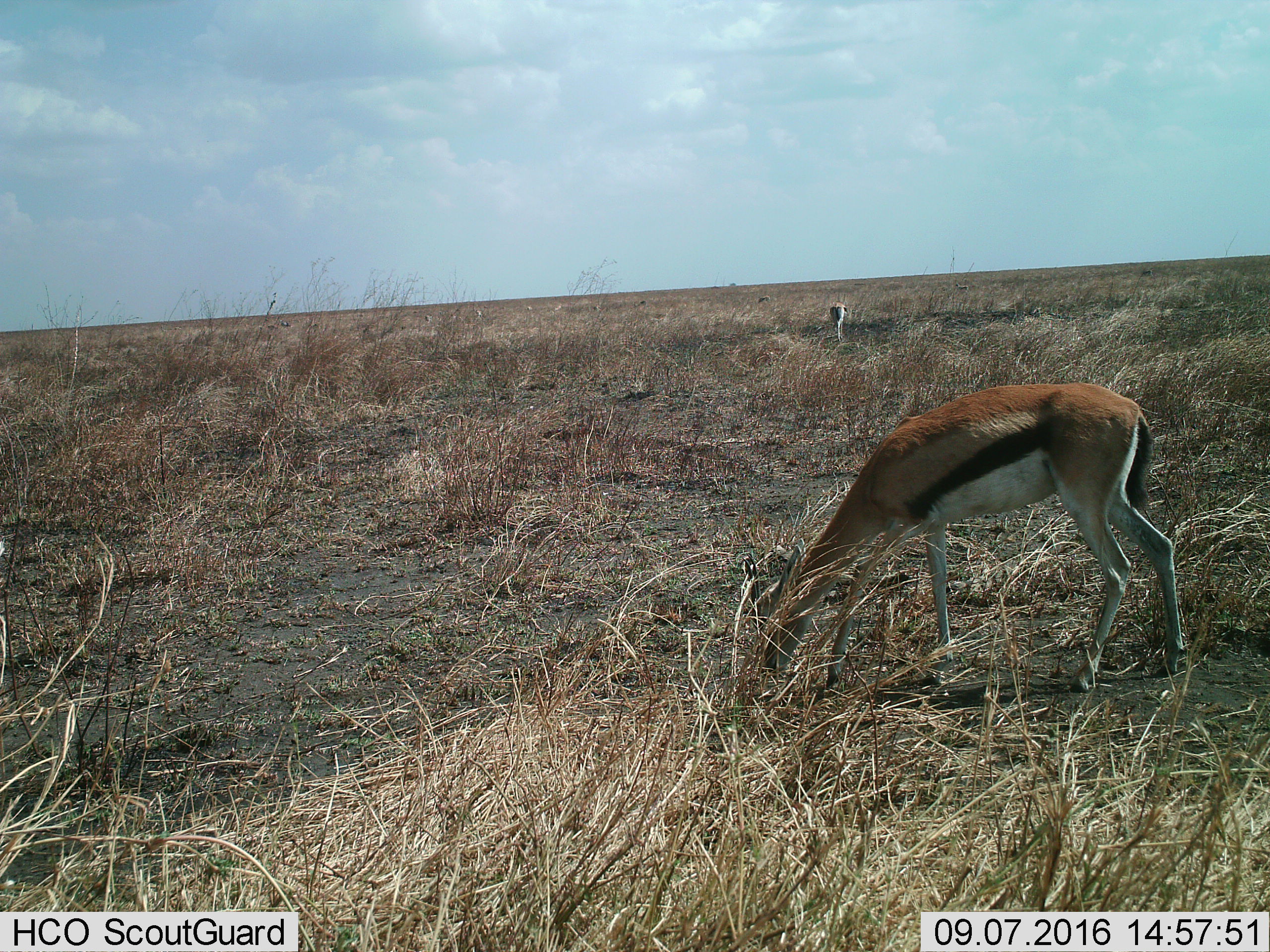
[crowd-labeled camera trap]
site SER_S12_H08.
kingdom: Animalia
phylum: Chordata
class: Mammalia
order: Artiodactyla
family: Bovidae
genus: Eudorcas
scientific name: Eudorcas thomsonii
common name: thomson's gazelle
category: gazellethomsons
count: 2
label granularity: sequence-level